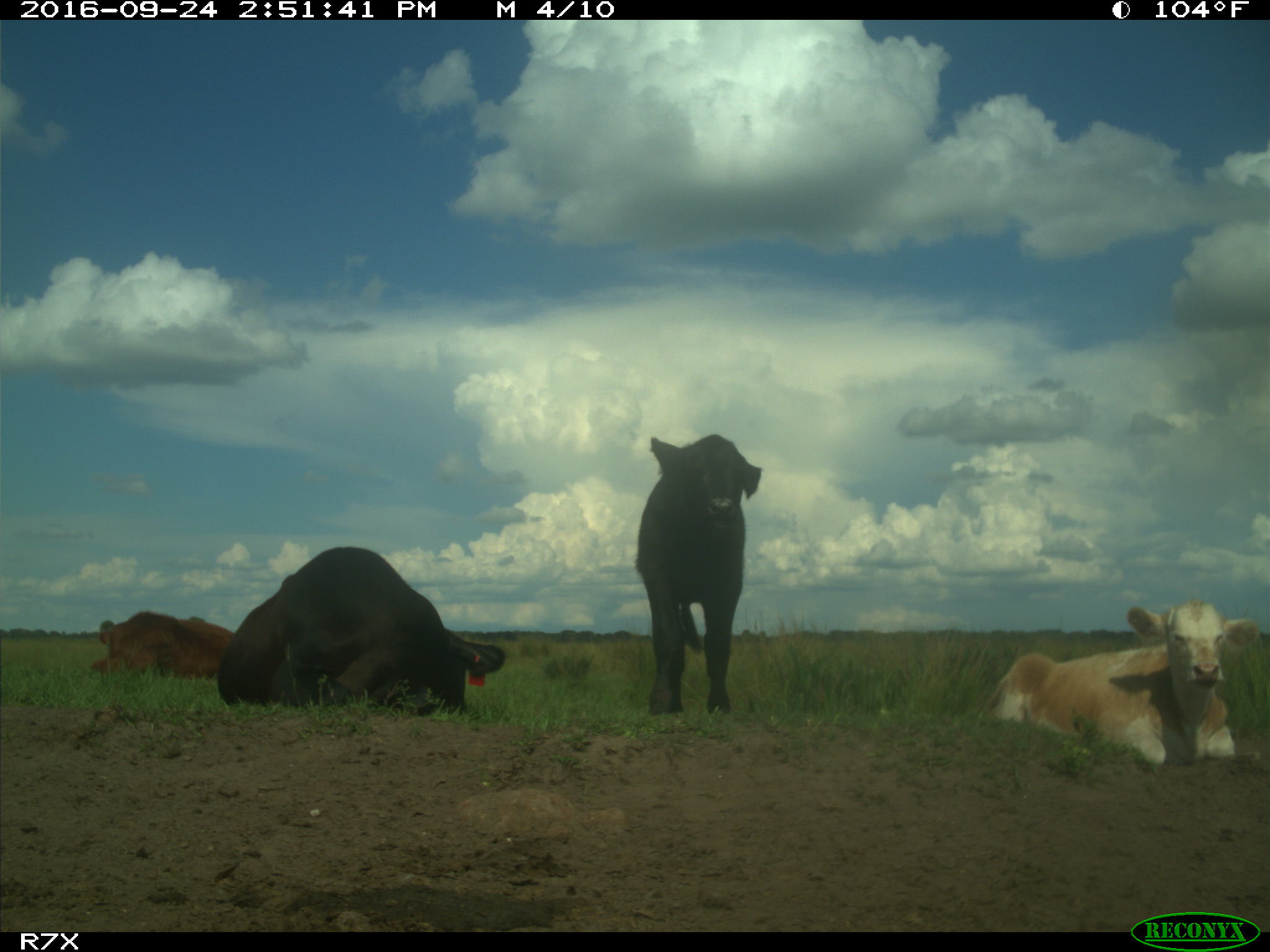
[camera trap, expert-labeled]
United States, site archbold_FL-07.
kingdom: Animalia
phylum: Chordata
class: Mammalia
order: Artiodactyla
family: Bovidae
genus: Bos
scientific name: Bos taurus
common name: domestic cow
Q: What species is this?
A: Bos taurus (domestic cow).